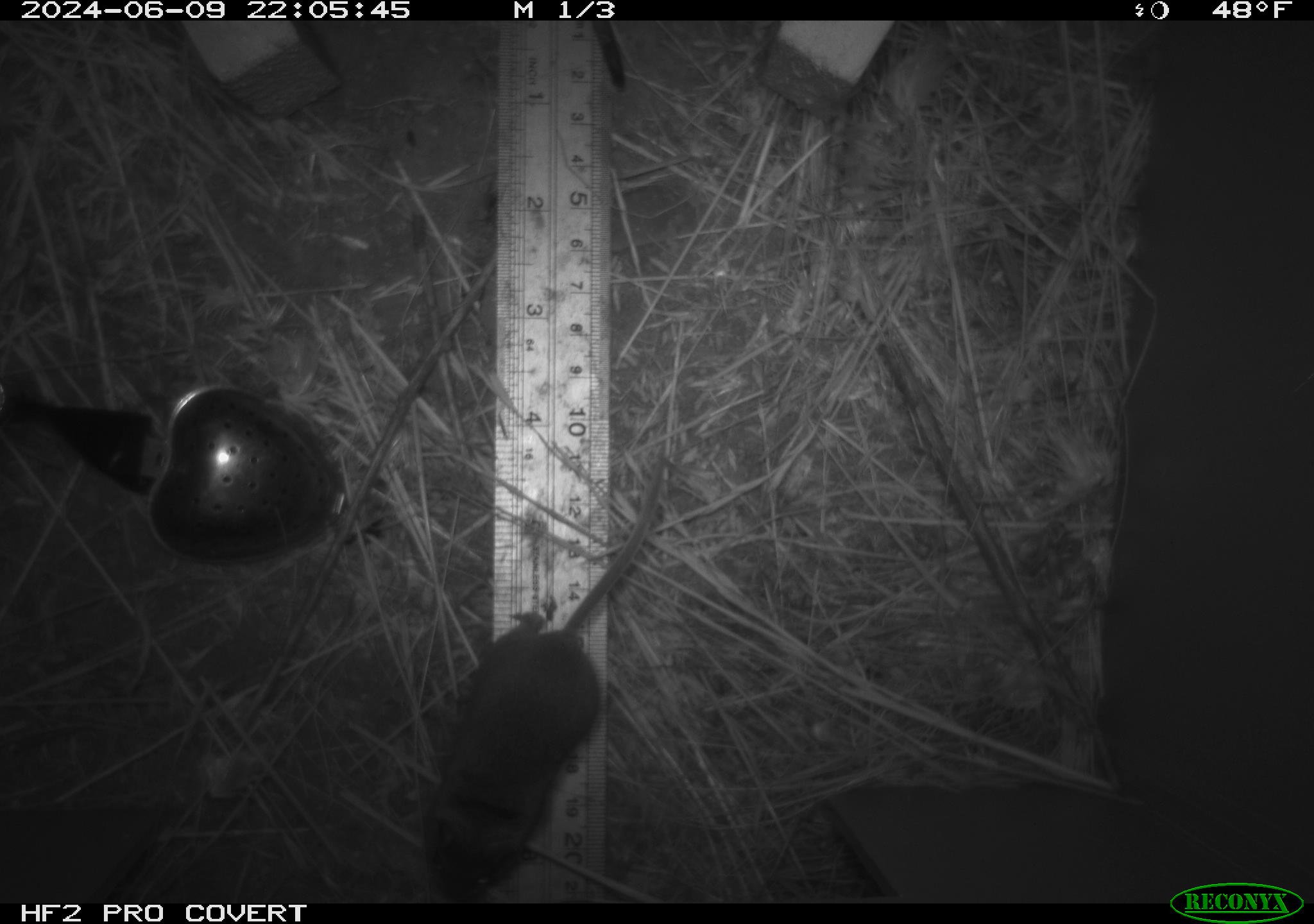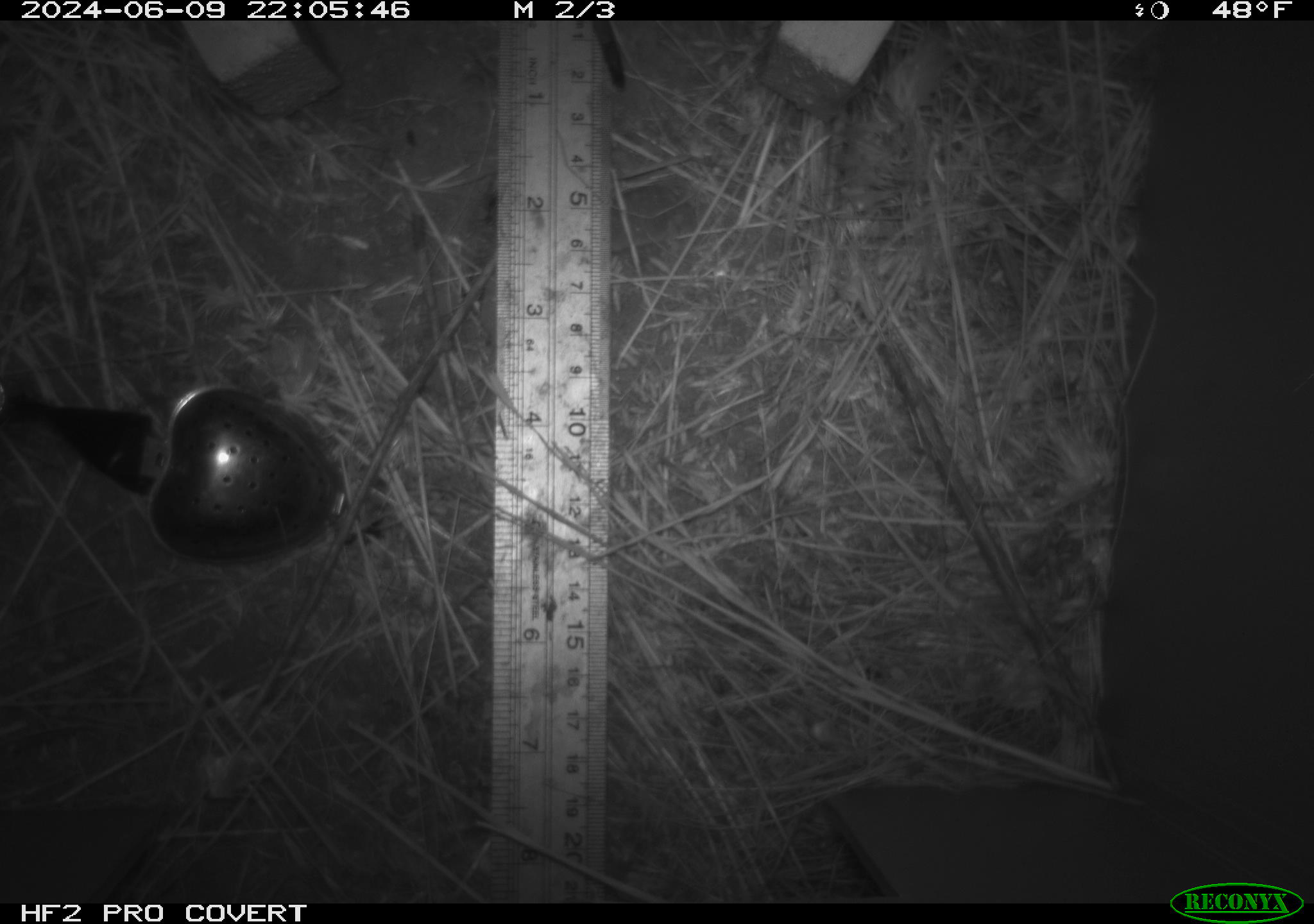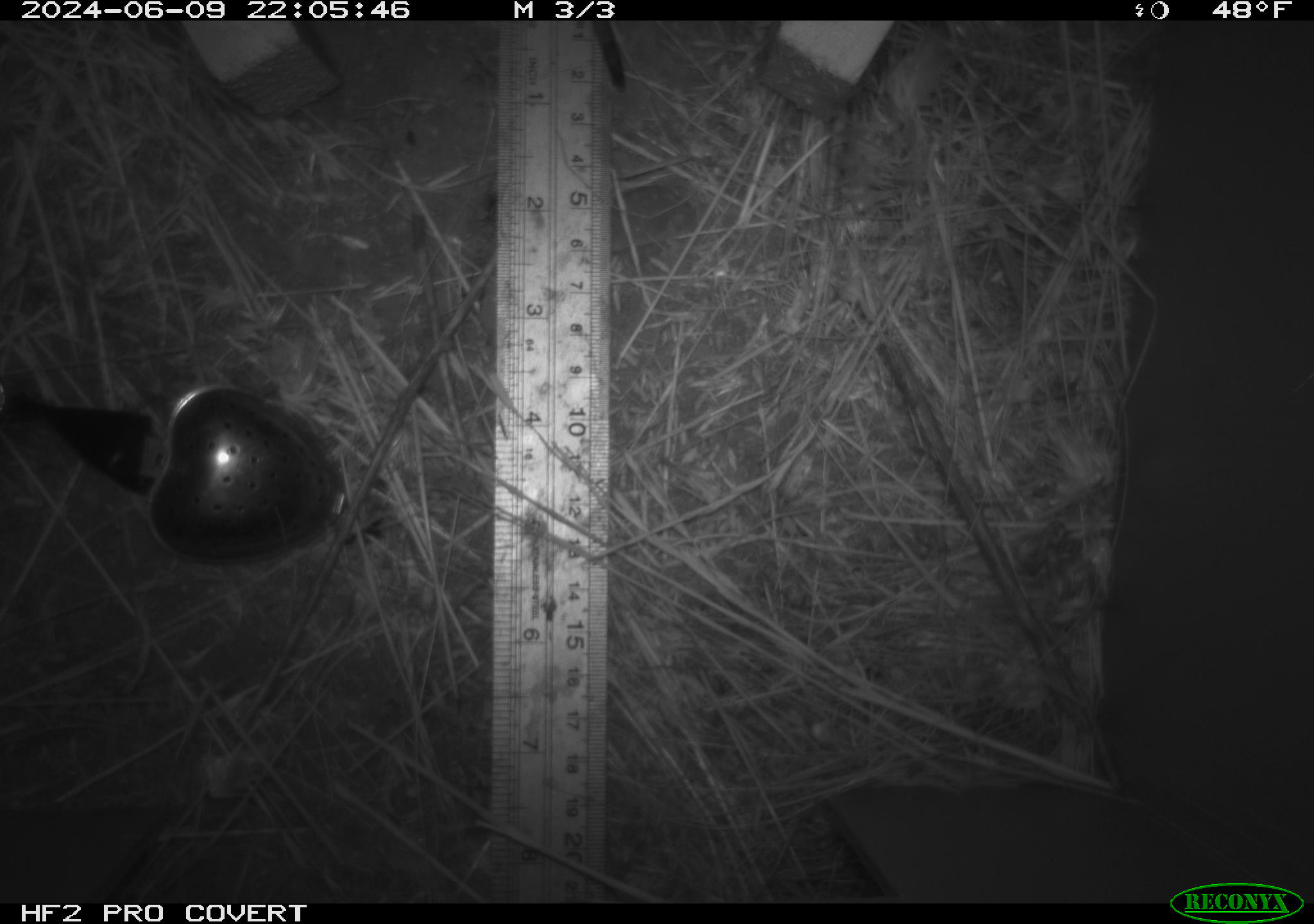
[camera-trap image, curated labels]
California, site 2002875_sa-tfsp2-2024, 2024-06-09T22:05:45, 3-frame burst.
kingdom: Animalia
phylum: Chordata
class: Mammalia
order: Rodentia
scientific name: Rodentia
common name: mouse species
Mouse species (Rodentia).